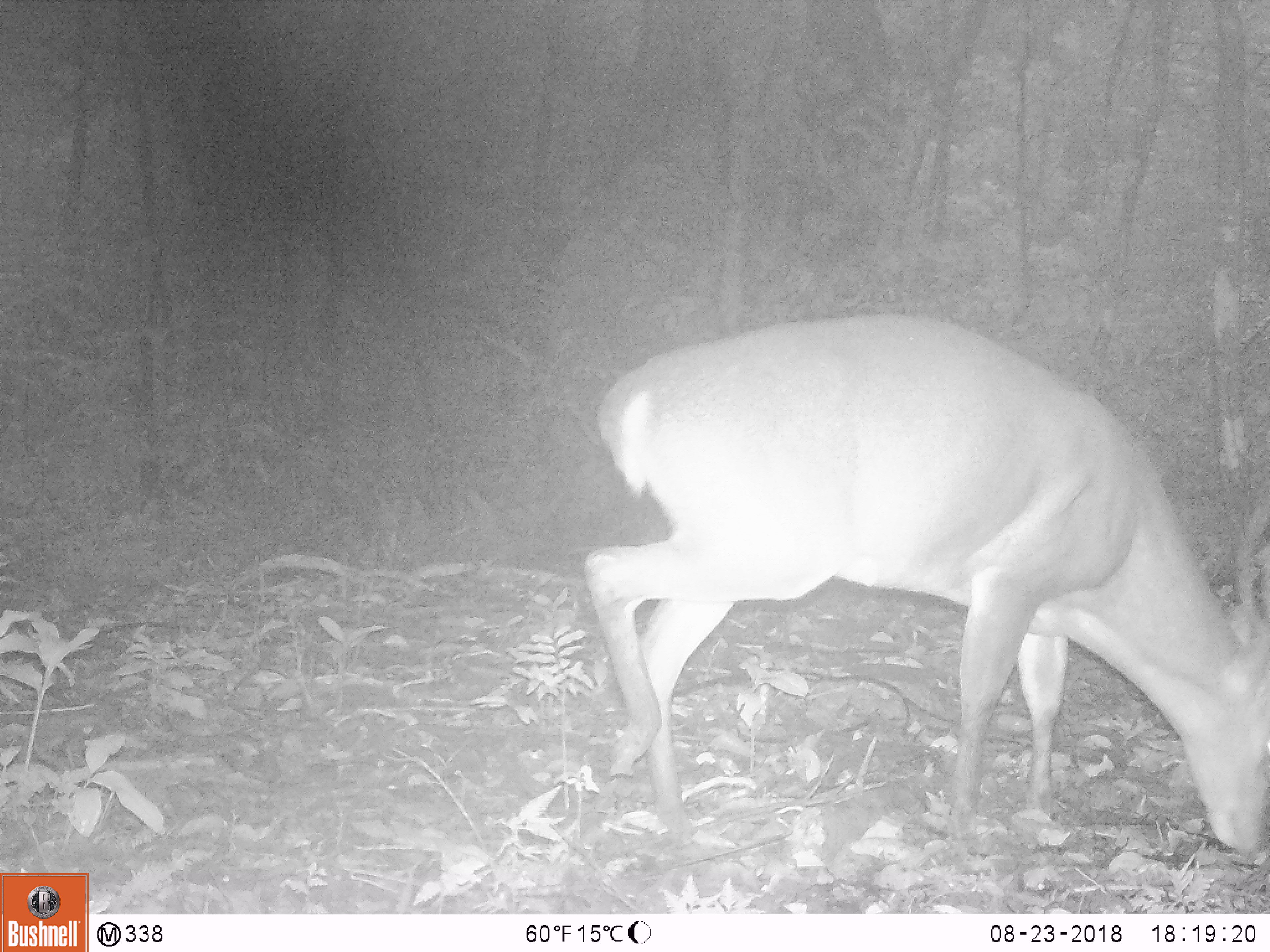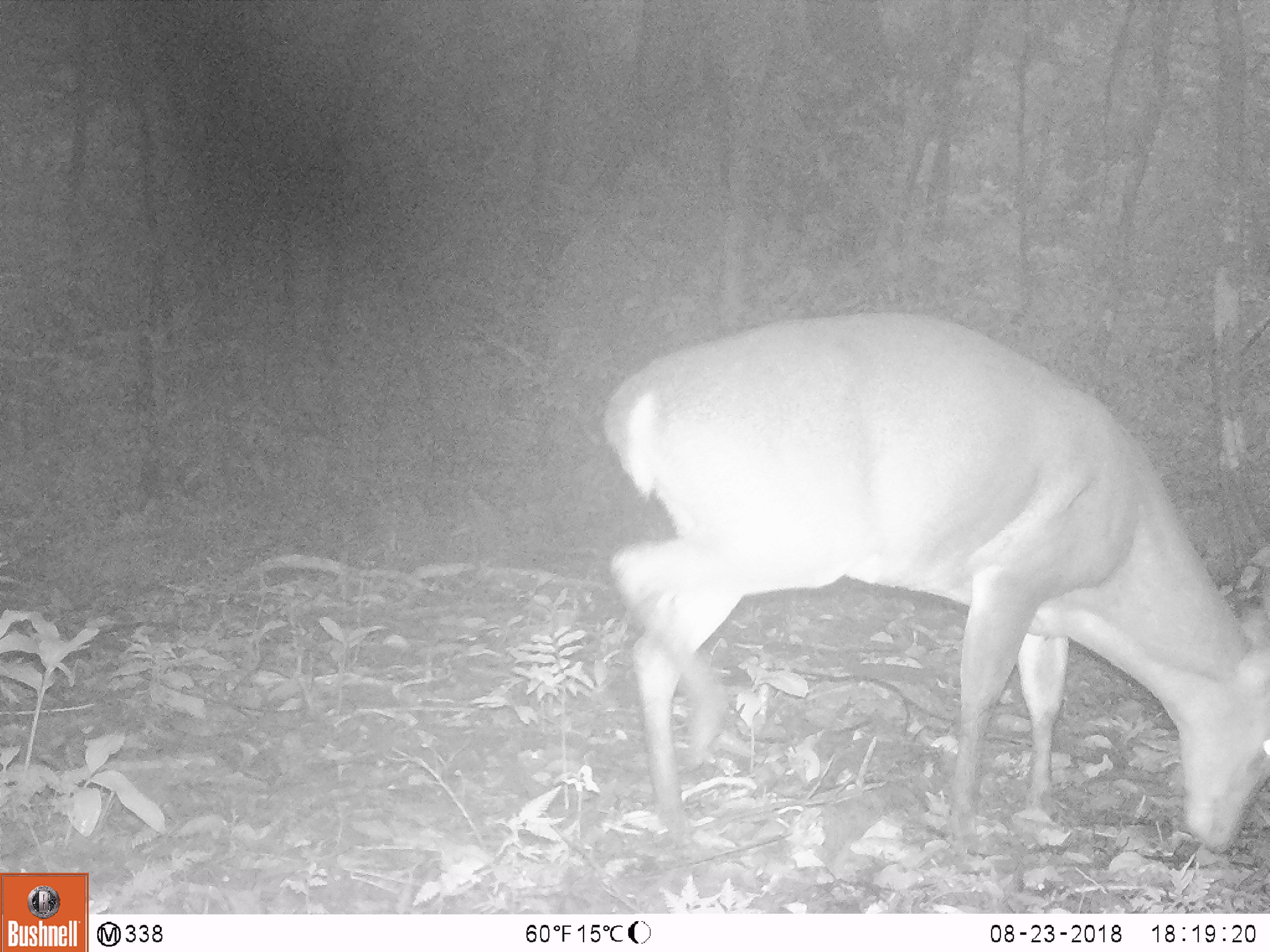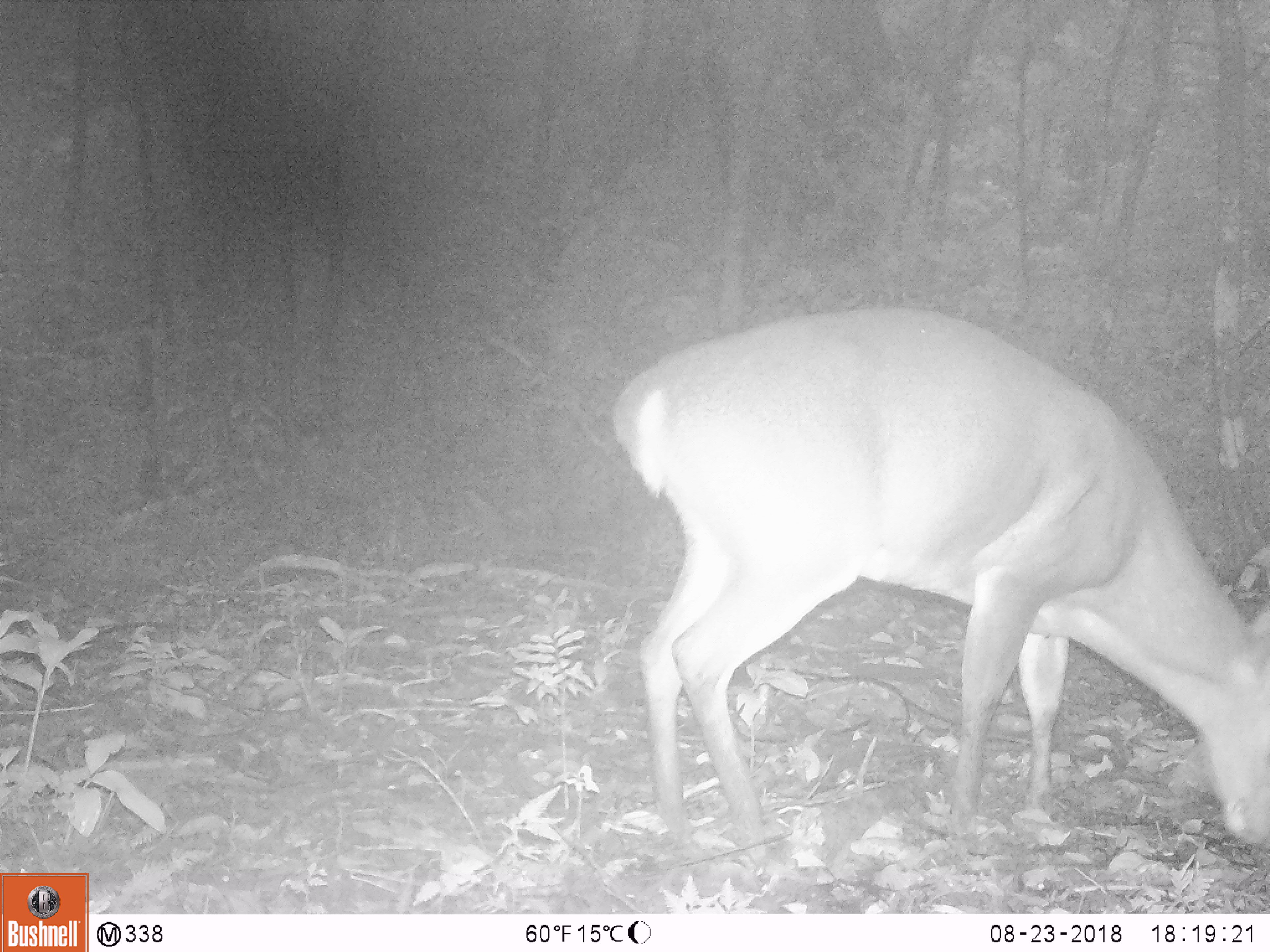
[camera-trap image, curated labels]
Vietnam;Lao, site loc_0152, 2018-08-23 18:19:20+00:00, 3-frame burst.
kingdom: Animalia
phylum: Chordata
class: Mammalia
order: Artiodactyla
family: Cervidae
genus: Muntiacus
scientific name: Muntiacus vuquangensis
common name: large-antlered muntjac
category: large antlered muntjac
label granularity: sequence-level